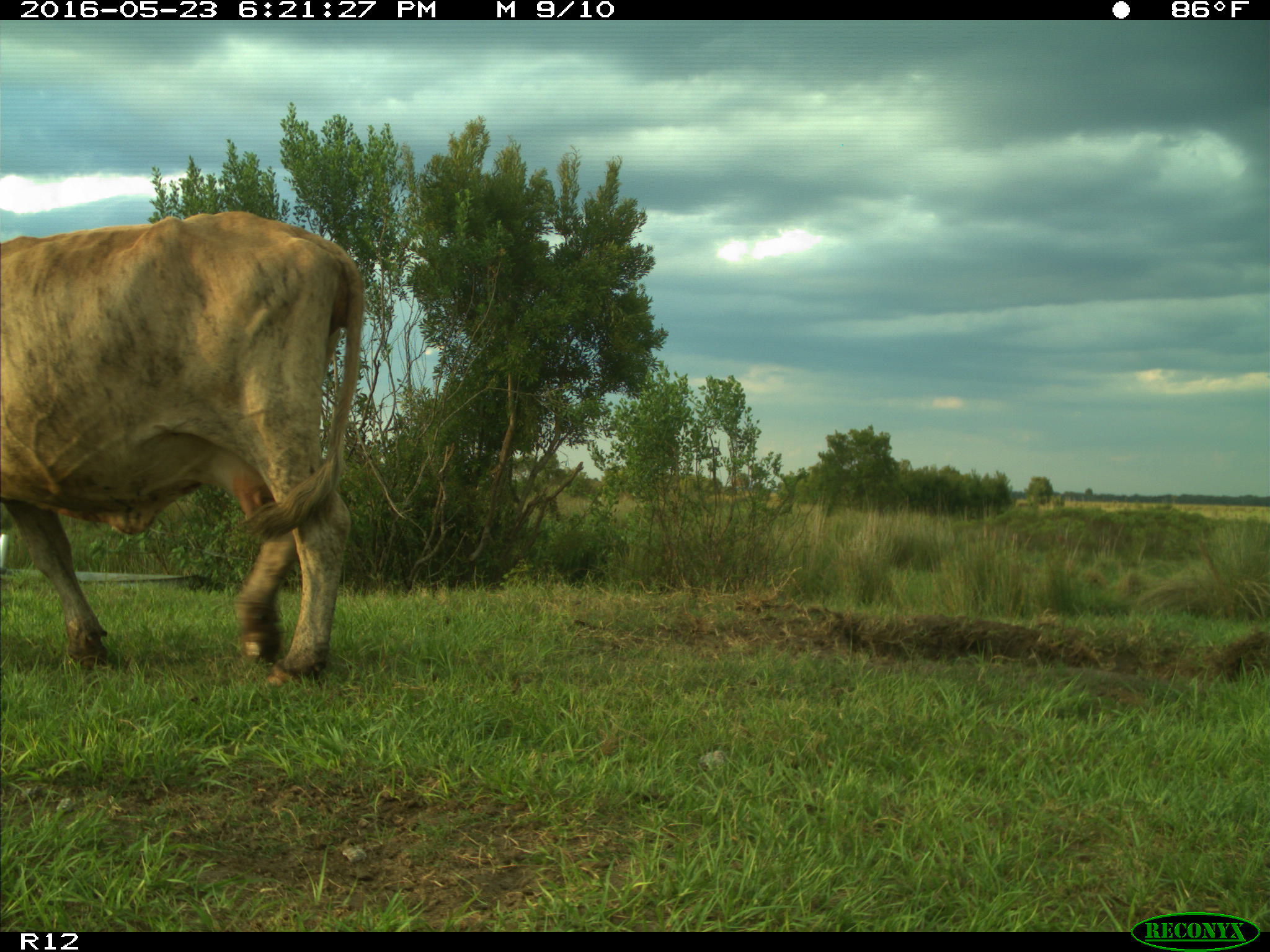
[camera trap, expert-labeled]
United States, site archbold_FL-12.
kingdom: Animalia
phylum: Chordata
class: Mammalia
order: Artiodactyla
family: Bovidae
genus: Bos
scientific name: Bos taurus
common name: domestic cow